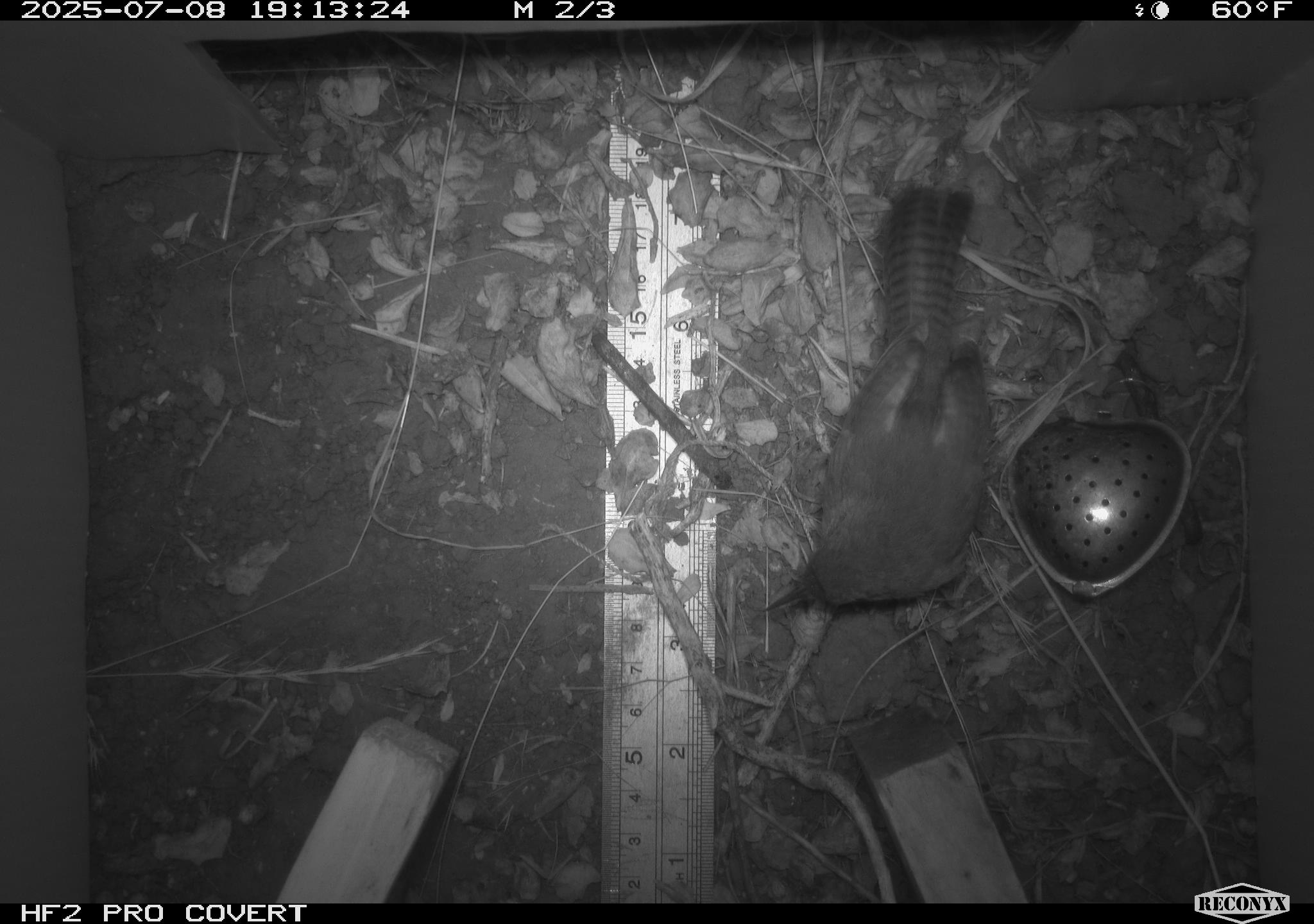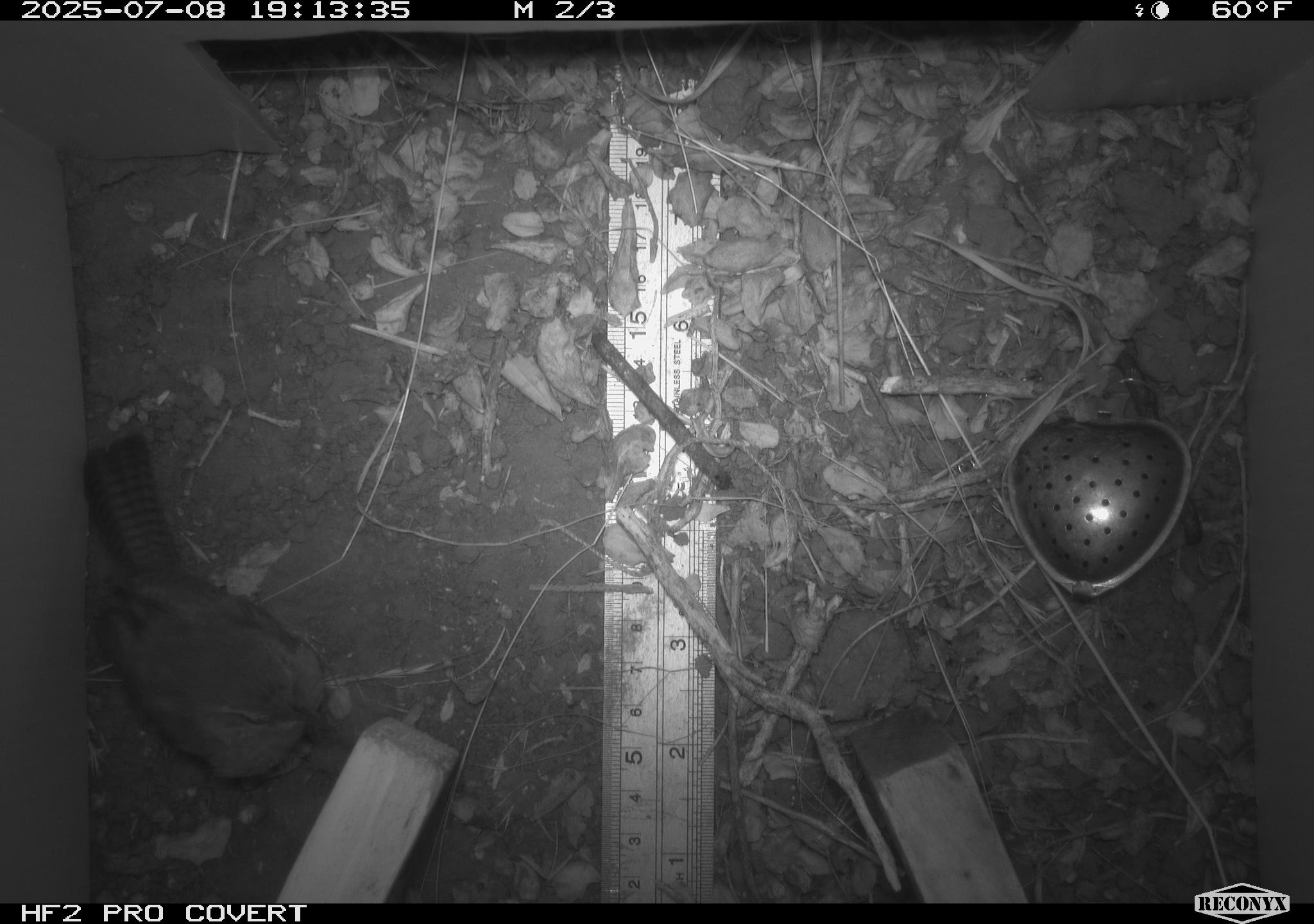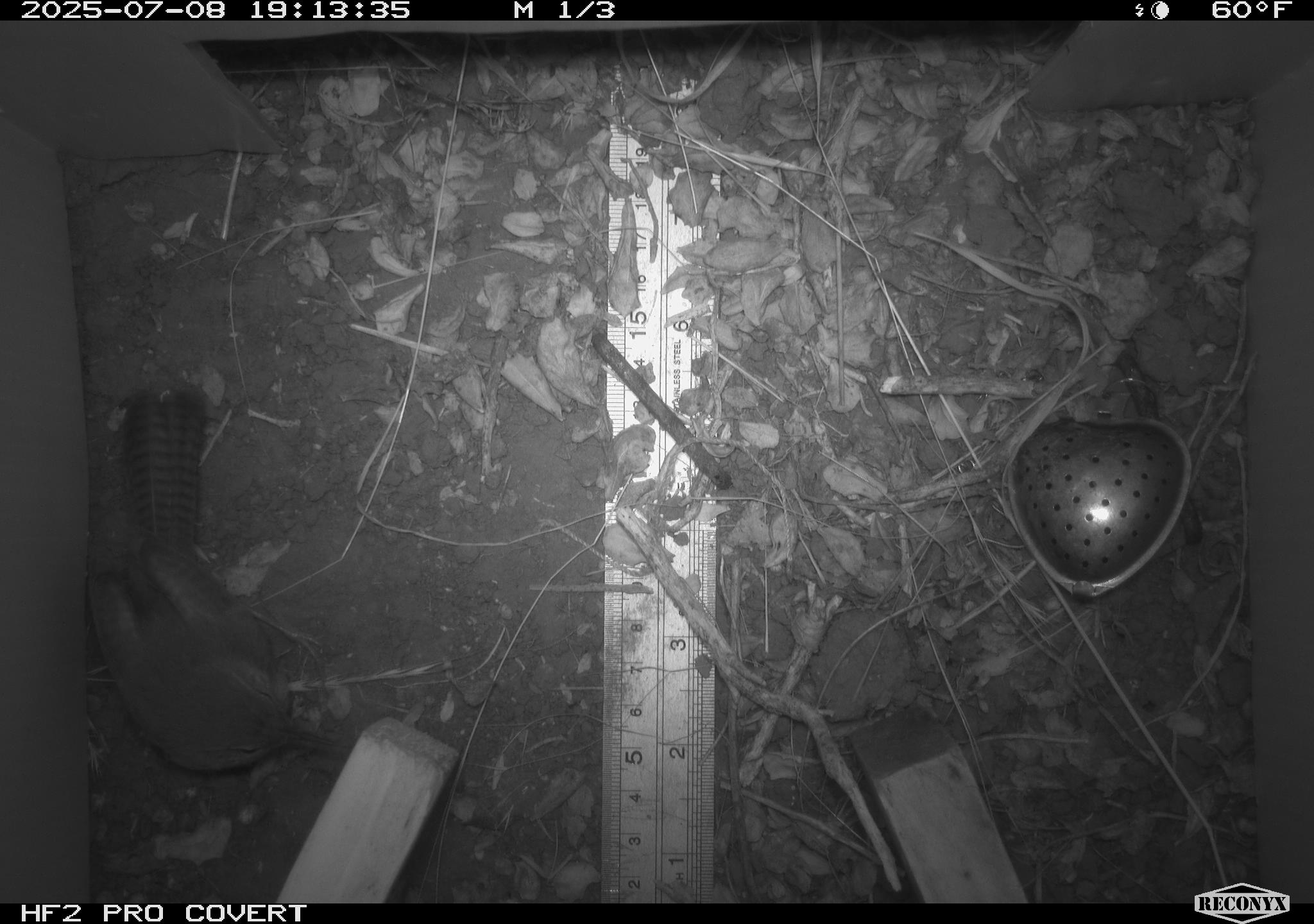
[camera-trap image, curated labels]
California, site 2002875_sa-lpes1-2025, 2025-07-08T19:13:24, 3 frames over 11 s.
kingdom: Animalia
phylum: Chordata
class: Aves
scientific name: Aves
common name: bird